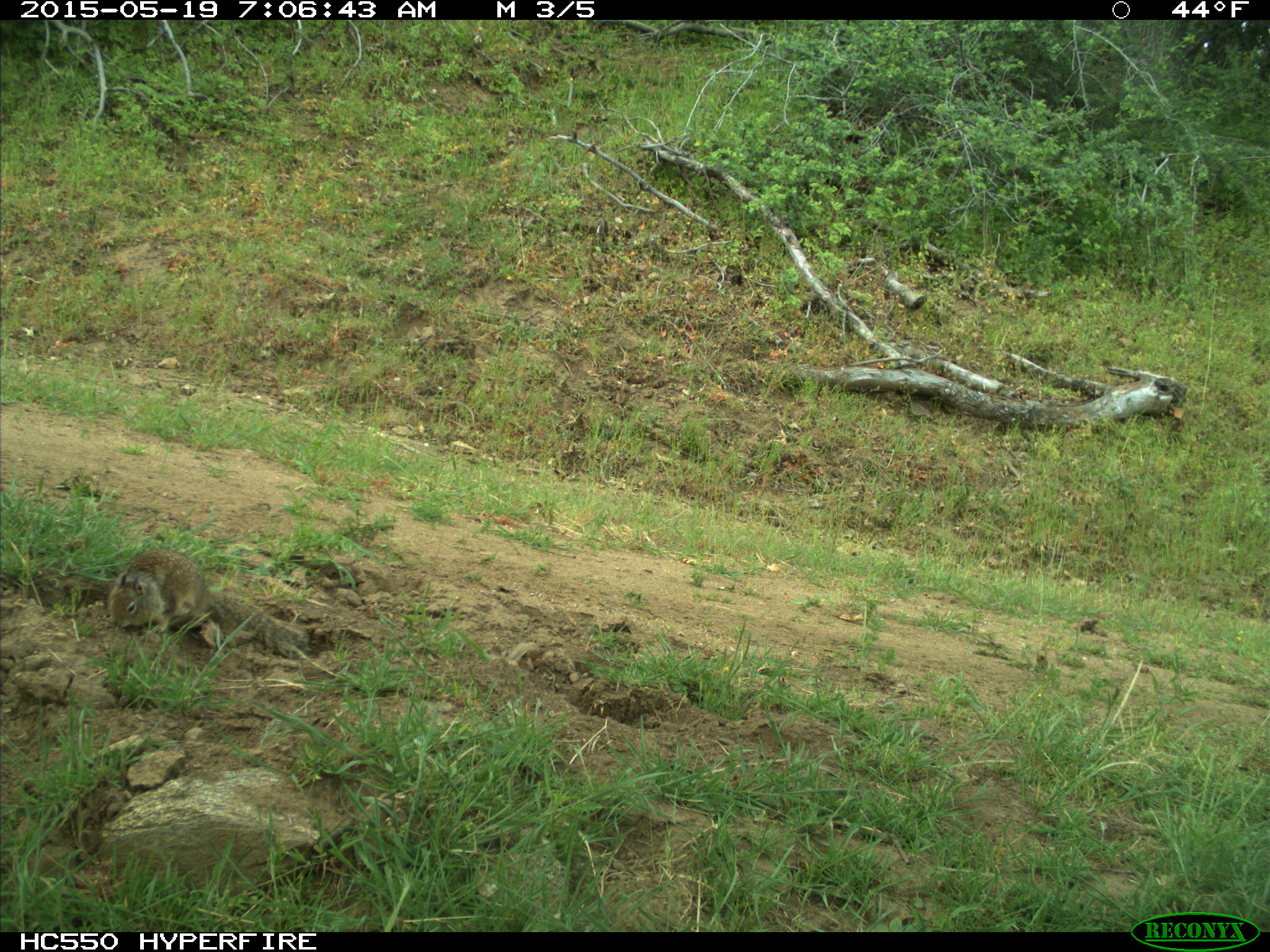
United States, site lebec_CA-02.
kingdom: Animalia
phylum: Chordata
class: Mammalia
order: Rodentia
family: Sciuridae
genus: Otospermophilus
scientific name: Otospermophilus beecheyi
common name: california ground squirrel